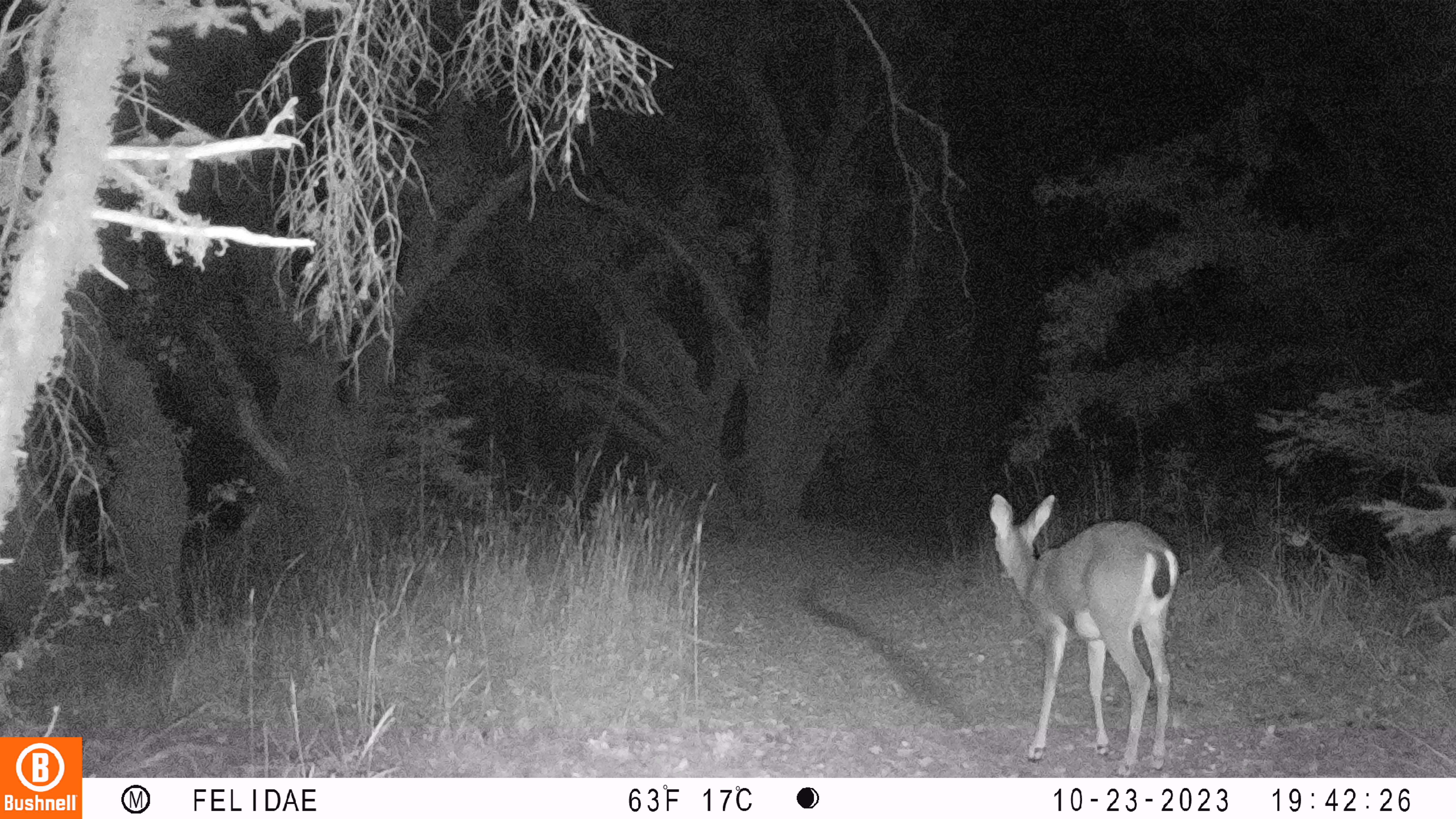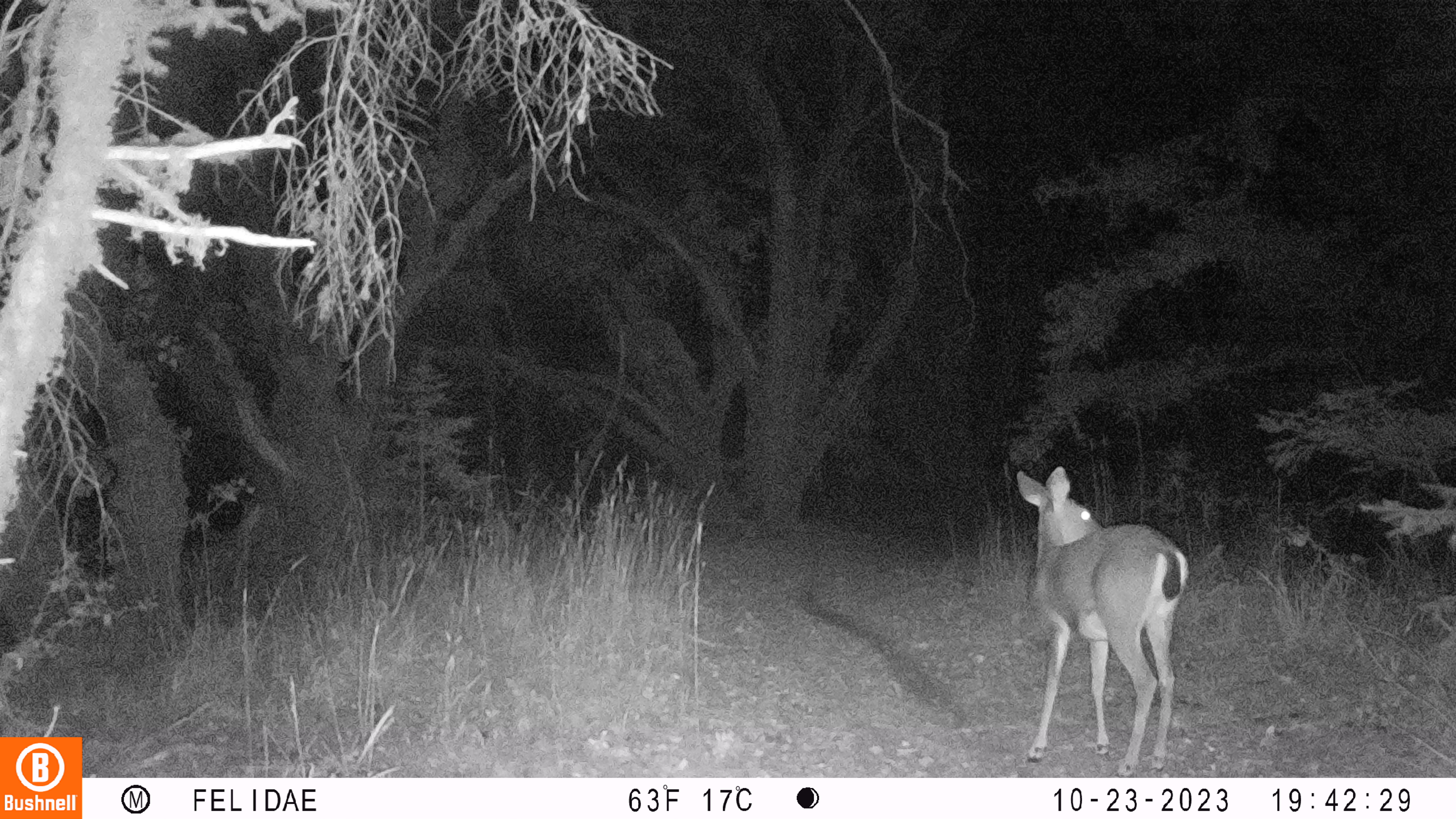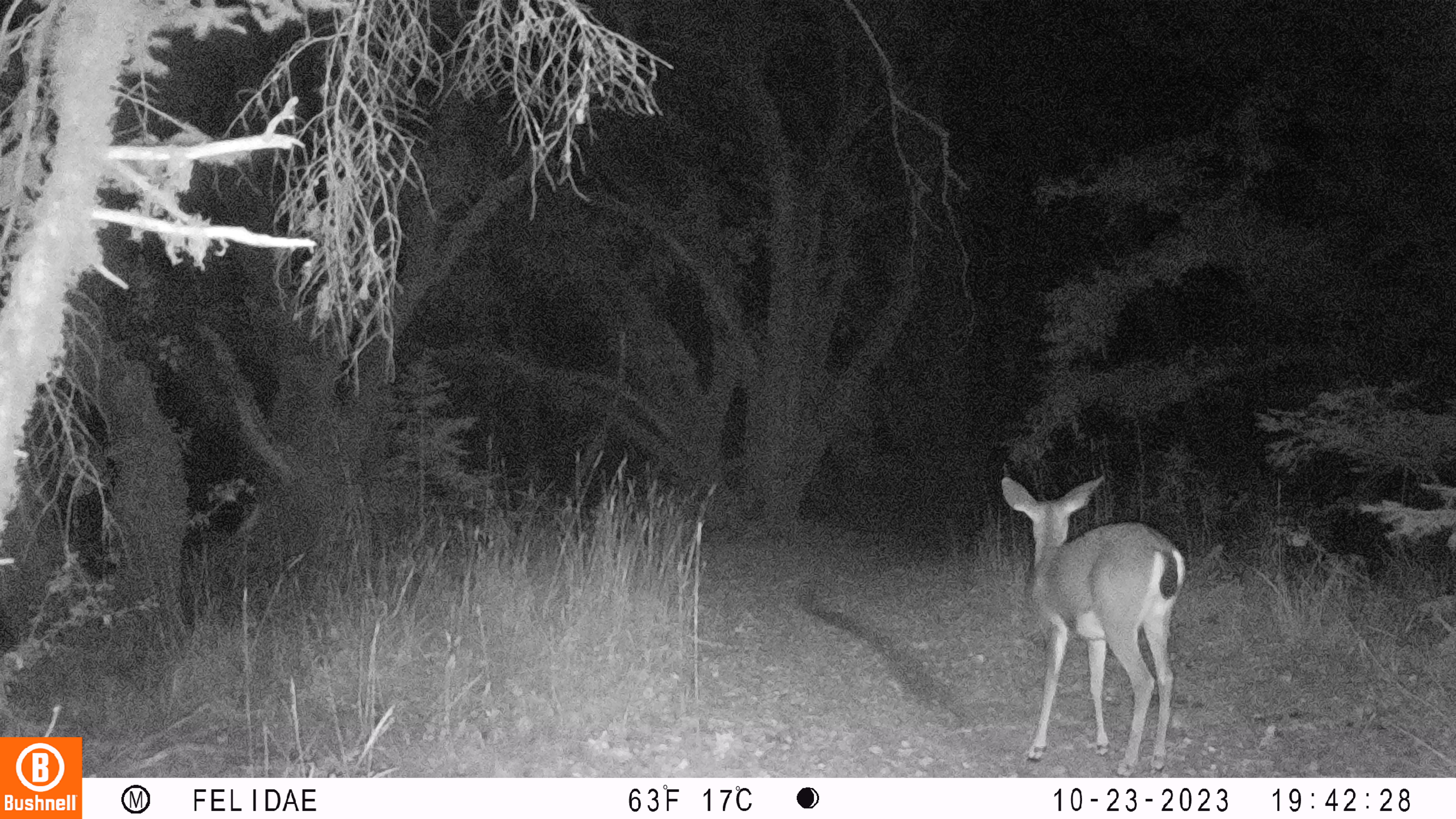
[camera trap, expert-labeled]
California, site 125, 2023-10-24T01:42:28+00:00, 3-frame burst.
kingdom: Animalia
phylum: Chordata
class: Mammalia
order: Artiodactyla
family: Cervidae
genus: Odocoileus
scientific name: Odocoileus hemionus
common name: mule deer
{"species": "mule deer (Odocoileus hemionus)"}